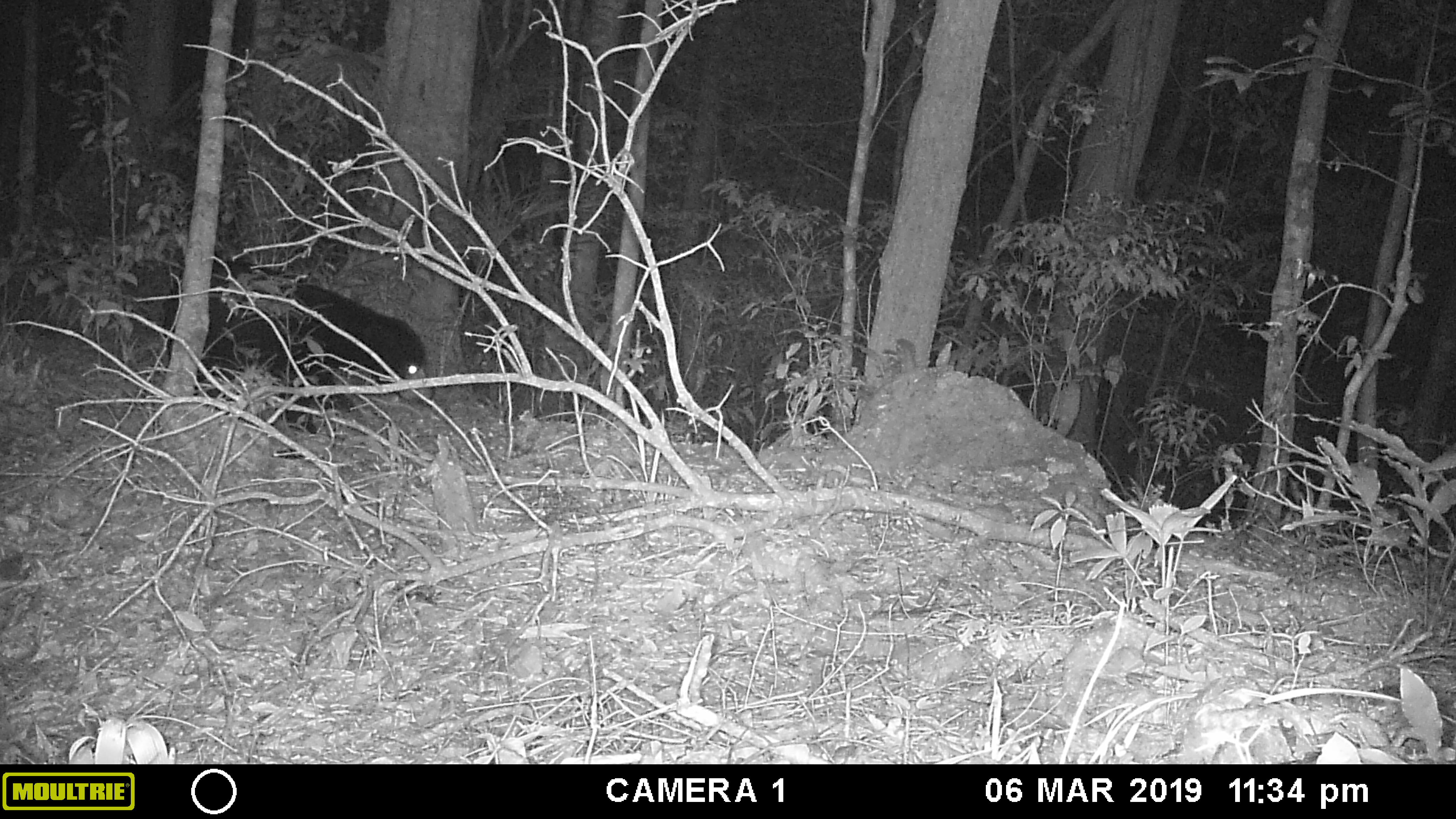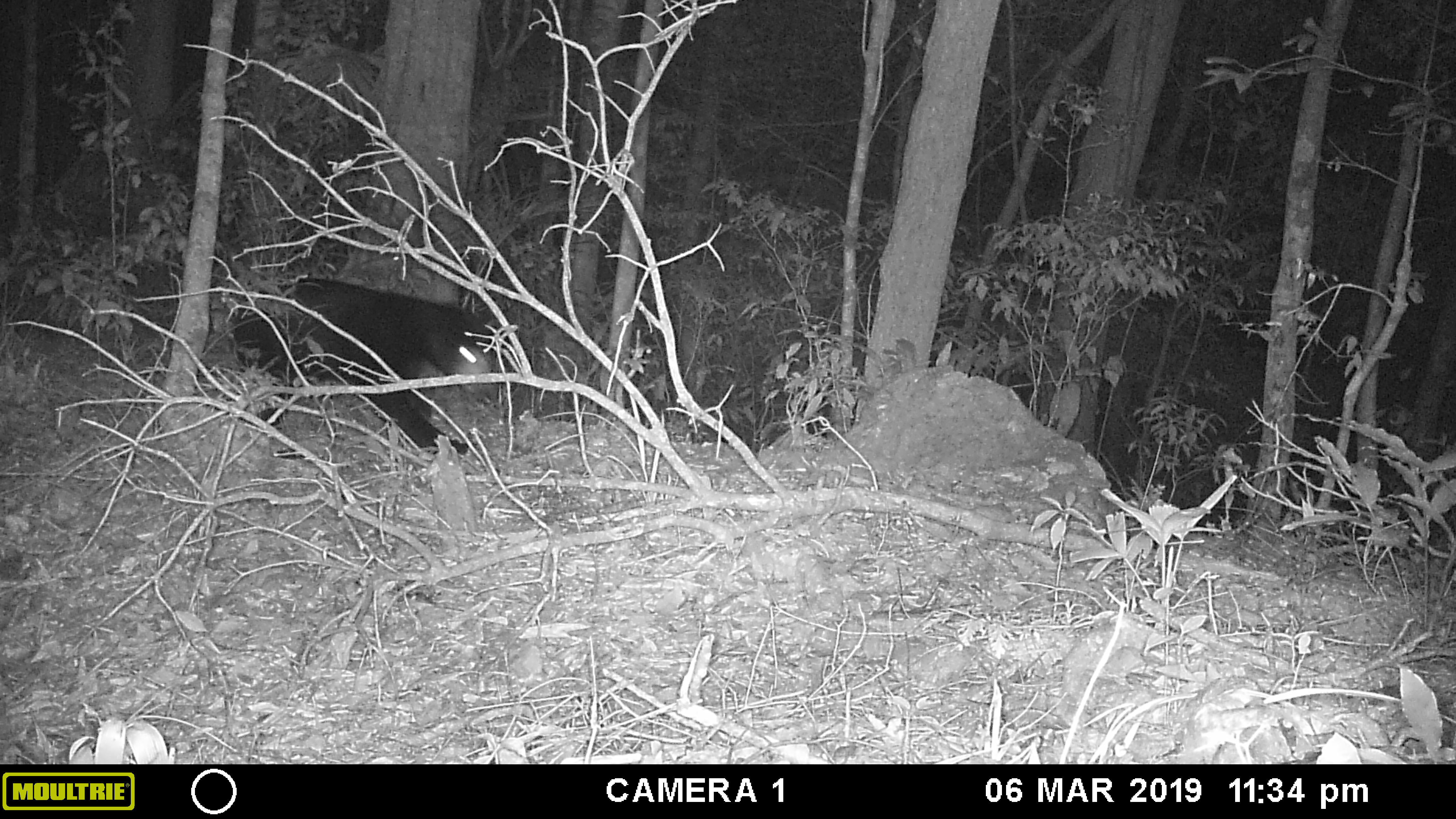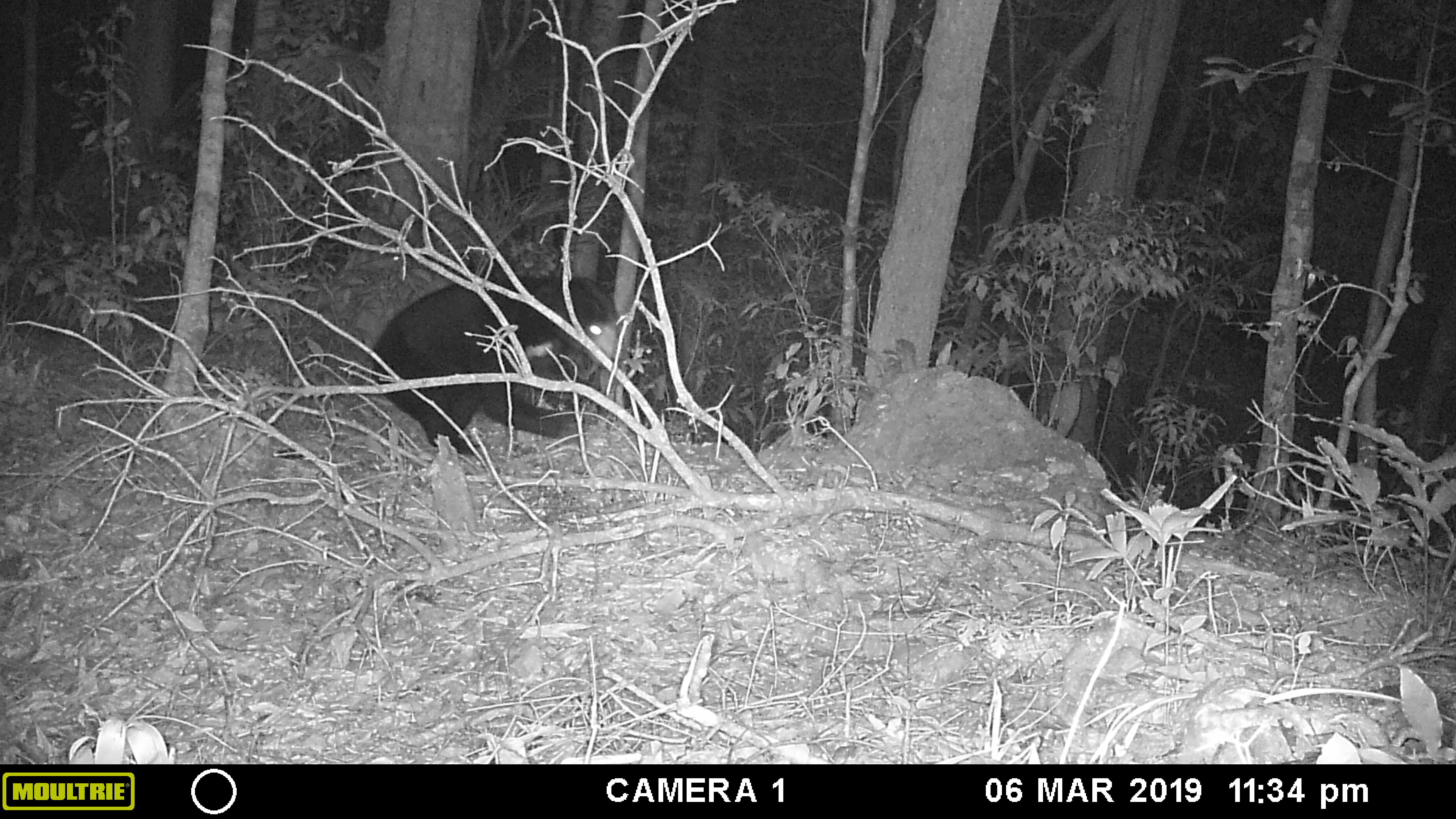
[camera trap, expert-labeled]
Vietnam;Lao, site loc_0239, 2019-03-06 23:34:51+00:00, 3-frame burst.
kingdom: Animalia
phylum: Chordata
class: Mammalia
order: Carnivora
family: Ursidae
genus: Helarctos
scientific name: Helarctos malayanus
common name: sun bear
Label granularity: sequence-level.